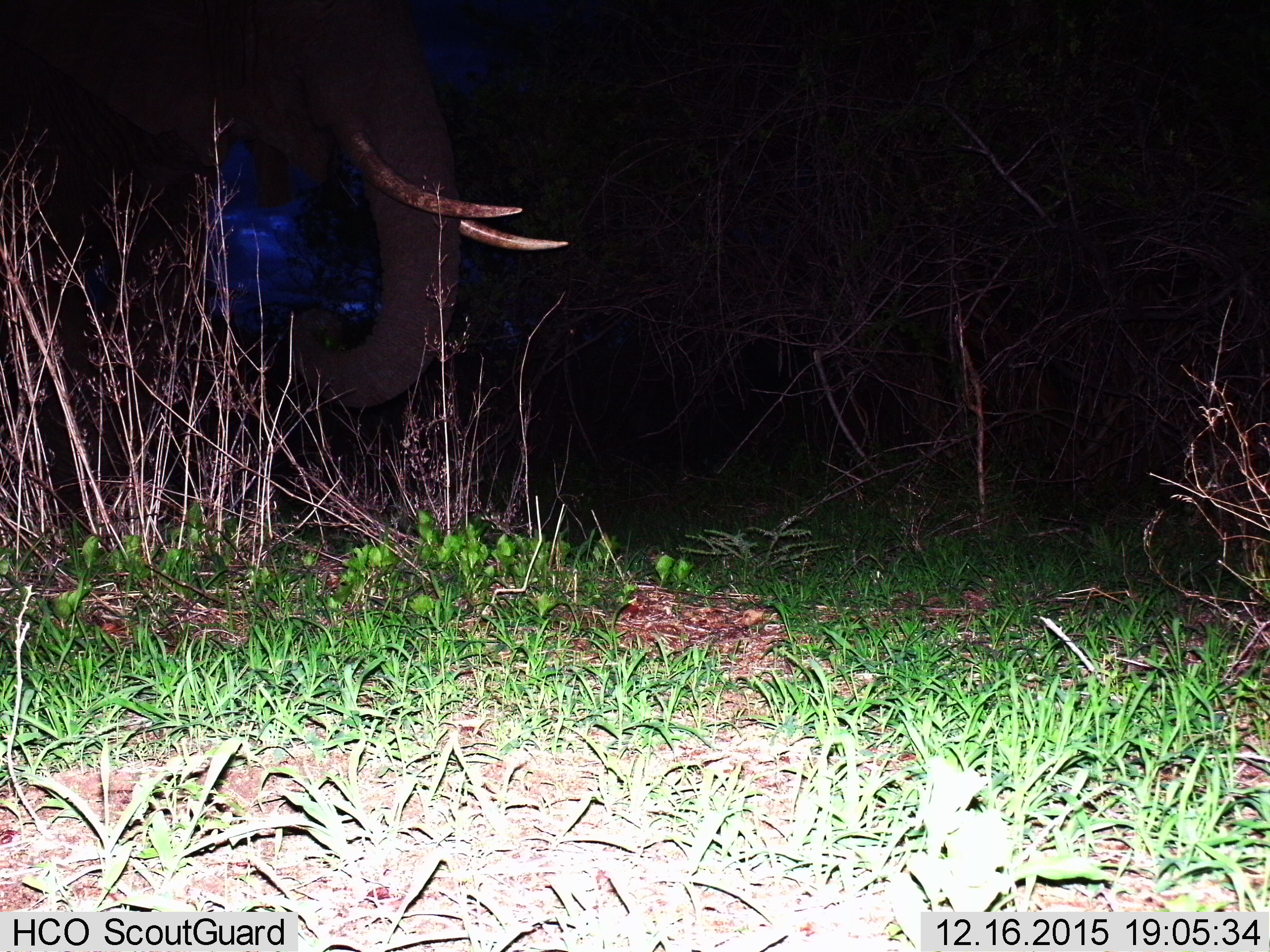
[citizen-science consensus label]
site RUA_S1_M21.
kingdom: Animalia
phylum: Chordata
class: Mammalia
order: Proboscidea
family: Elephantidae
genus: Loxodonta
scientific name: Loxodonta africana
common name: african bush elephant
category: elephant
Elephant (african bush elephant) (Loxodonta africana), count 1. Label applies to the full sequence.